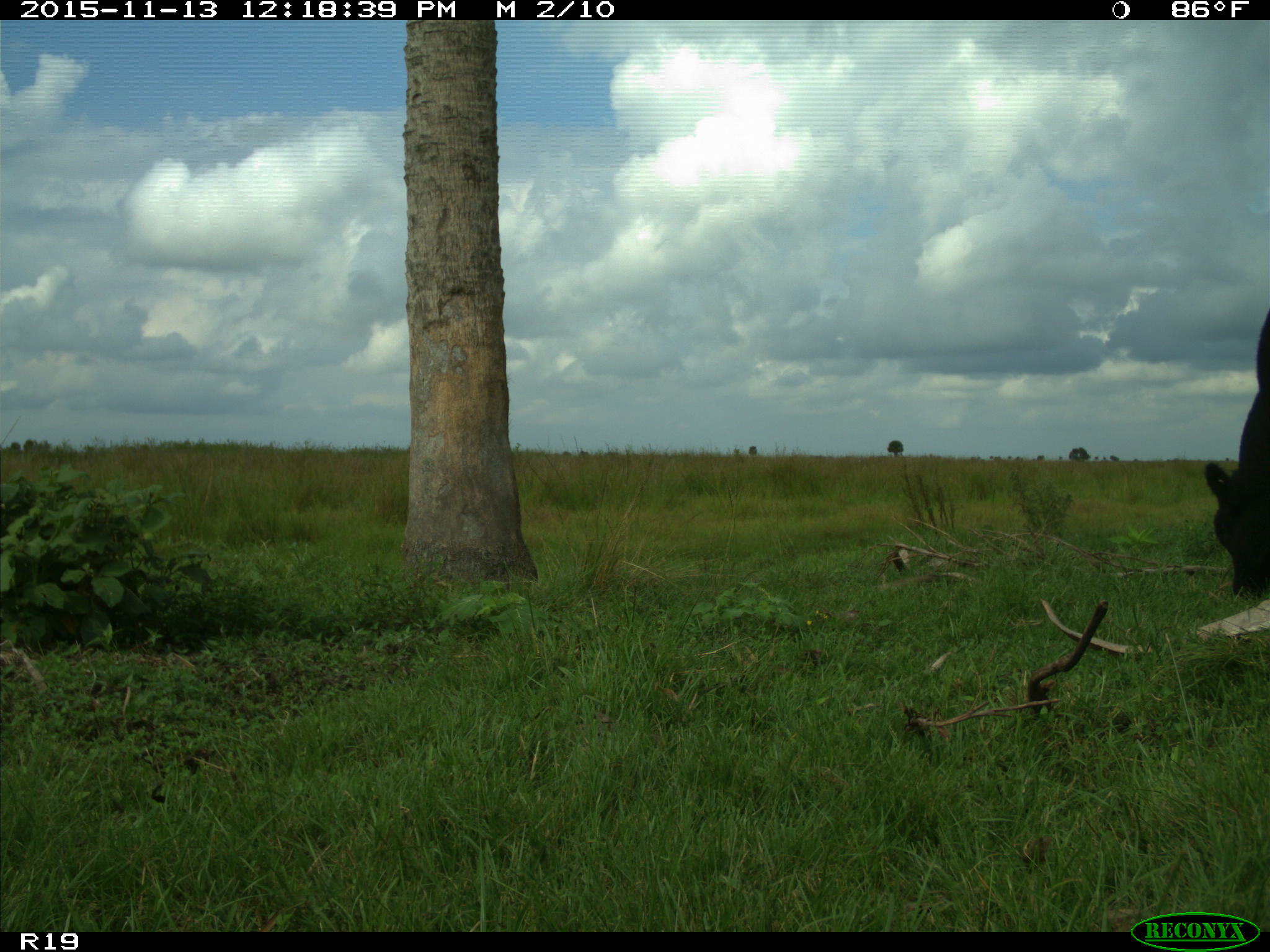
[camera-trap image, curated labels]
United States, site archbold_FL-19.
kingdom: Animalia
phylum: Chordata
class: Mammalia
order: Artiodactyla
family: Bovidae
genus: Bos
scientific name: Bos taurus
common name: domestic cow